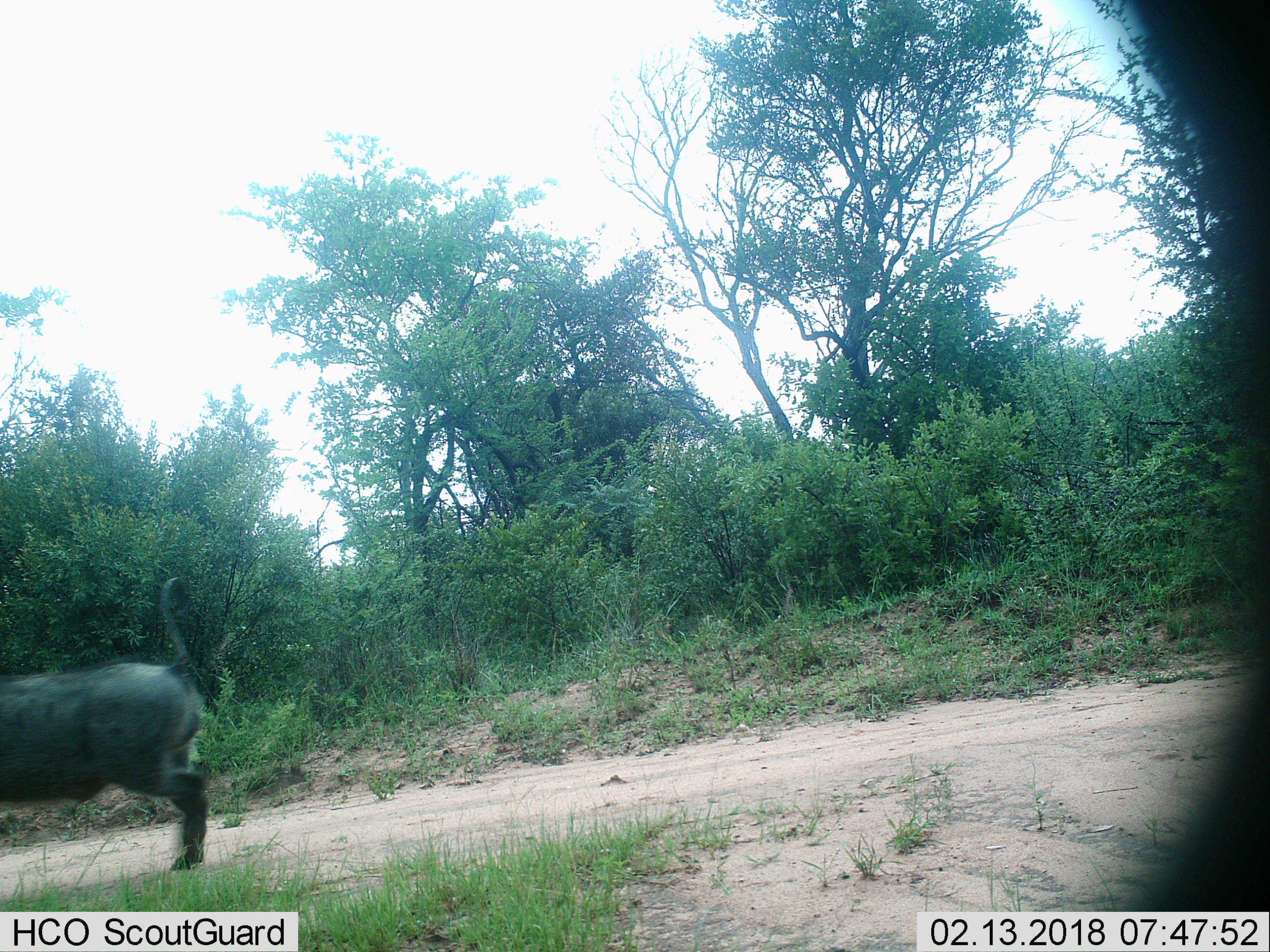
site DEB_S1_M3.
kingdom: Animalia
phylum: Chordata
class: Mammalia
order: Artiodactyla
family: Suidae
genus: Phacochoerus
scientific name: Phacochoerus africanus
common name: warthog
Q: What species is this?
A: Warthog (Phacochoerus africanus).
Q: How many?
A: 1.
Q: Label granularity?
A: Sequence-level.